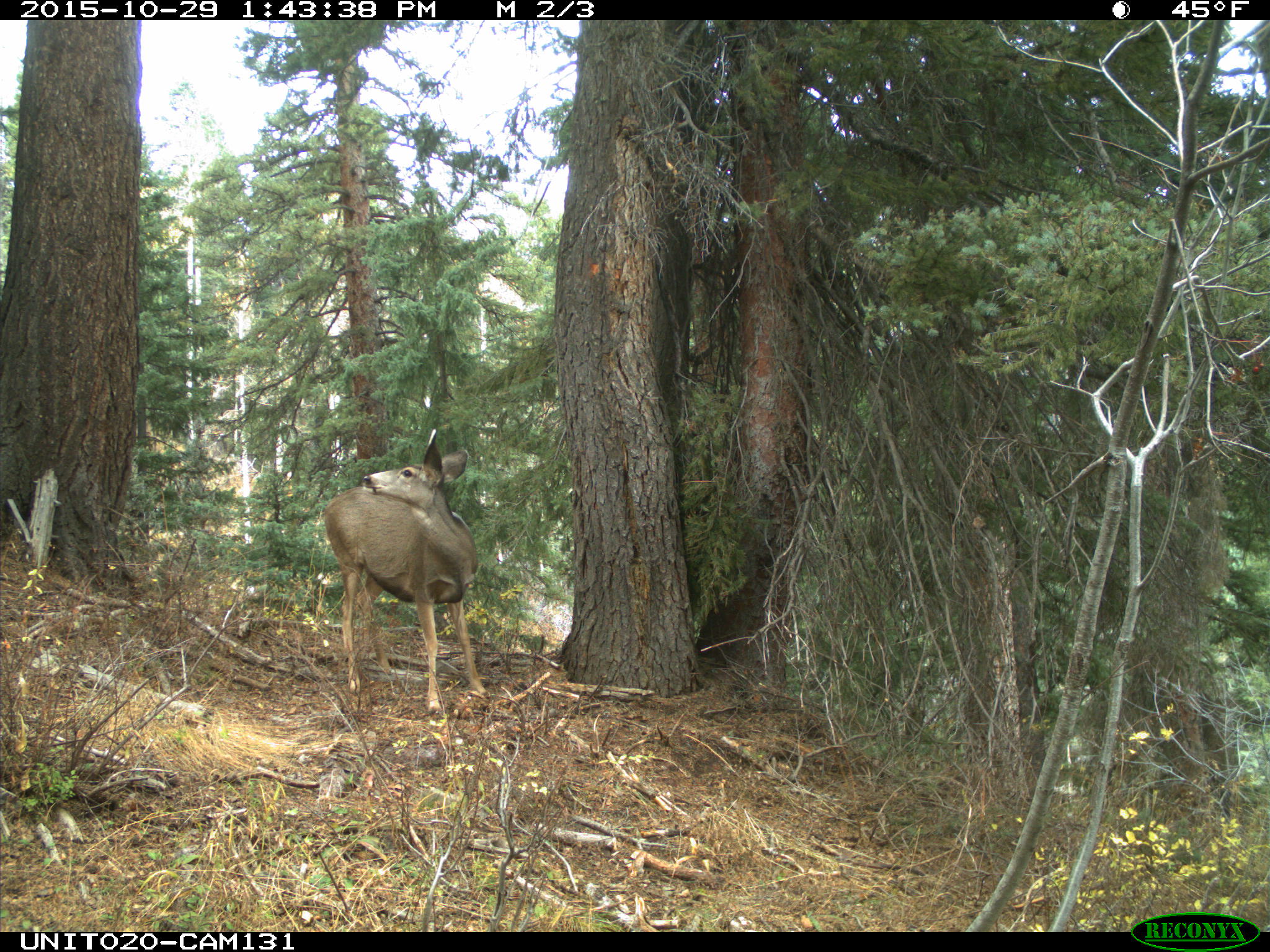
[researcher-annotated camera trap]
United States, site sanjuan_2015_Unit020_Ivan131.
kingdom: Animalia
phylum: Chordata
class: Mammalia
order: Artiodactyla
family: Cervidae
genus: Odocoileus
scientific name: Odocoileus hemionus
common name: mule deer